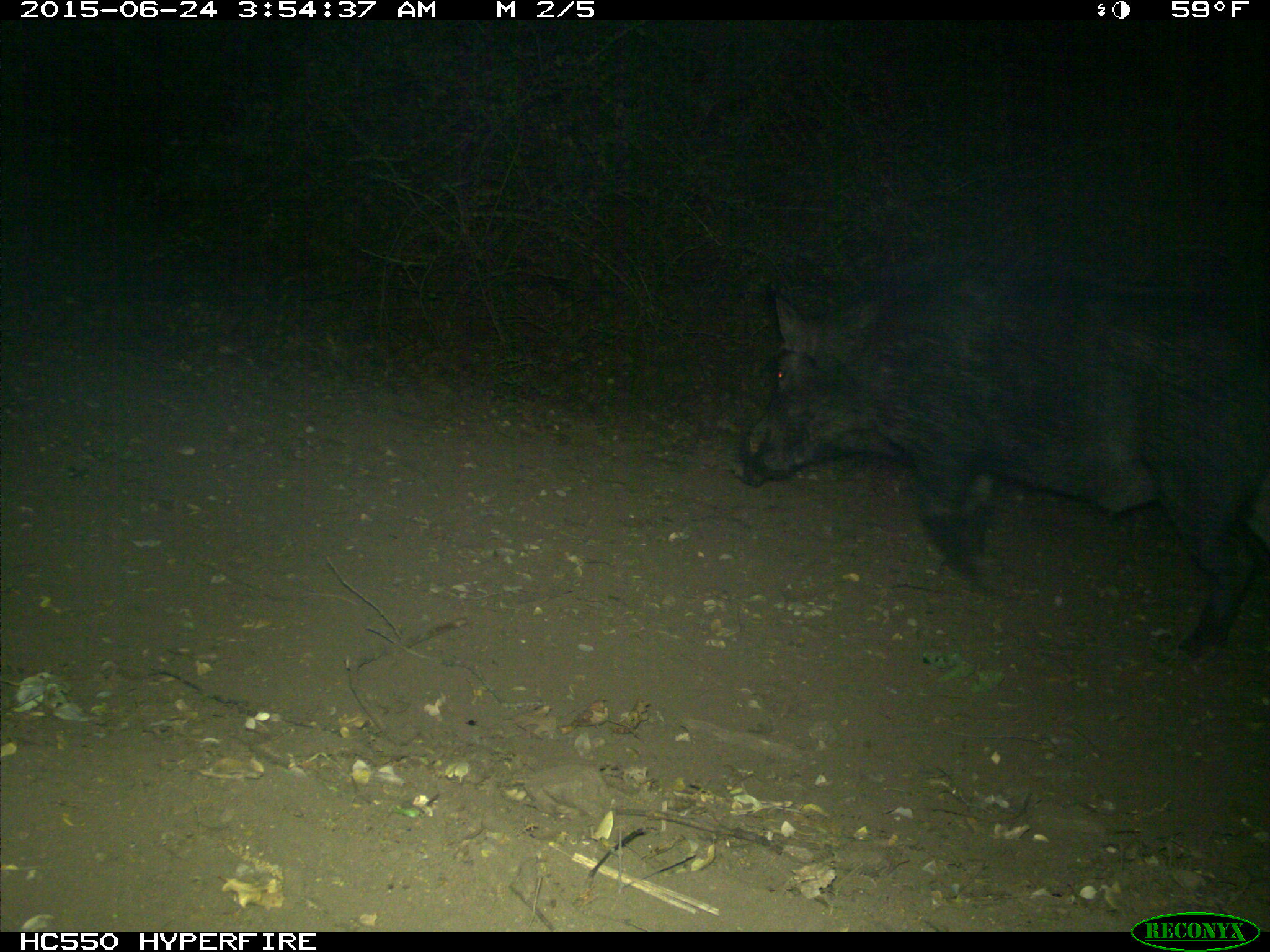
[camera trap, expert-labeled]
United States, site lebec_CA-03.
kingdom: Animalia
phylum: Chordata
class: Mammalia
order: Artiodactyla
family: Suidae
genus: Sus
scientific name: Sus scrofa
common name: wild boar